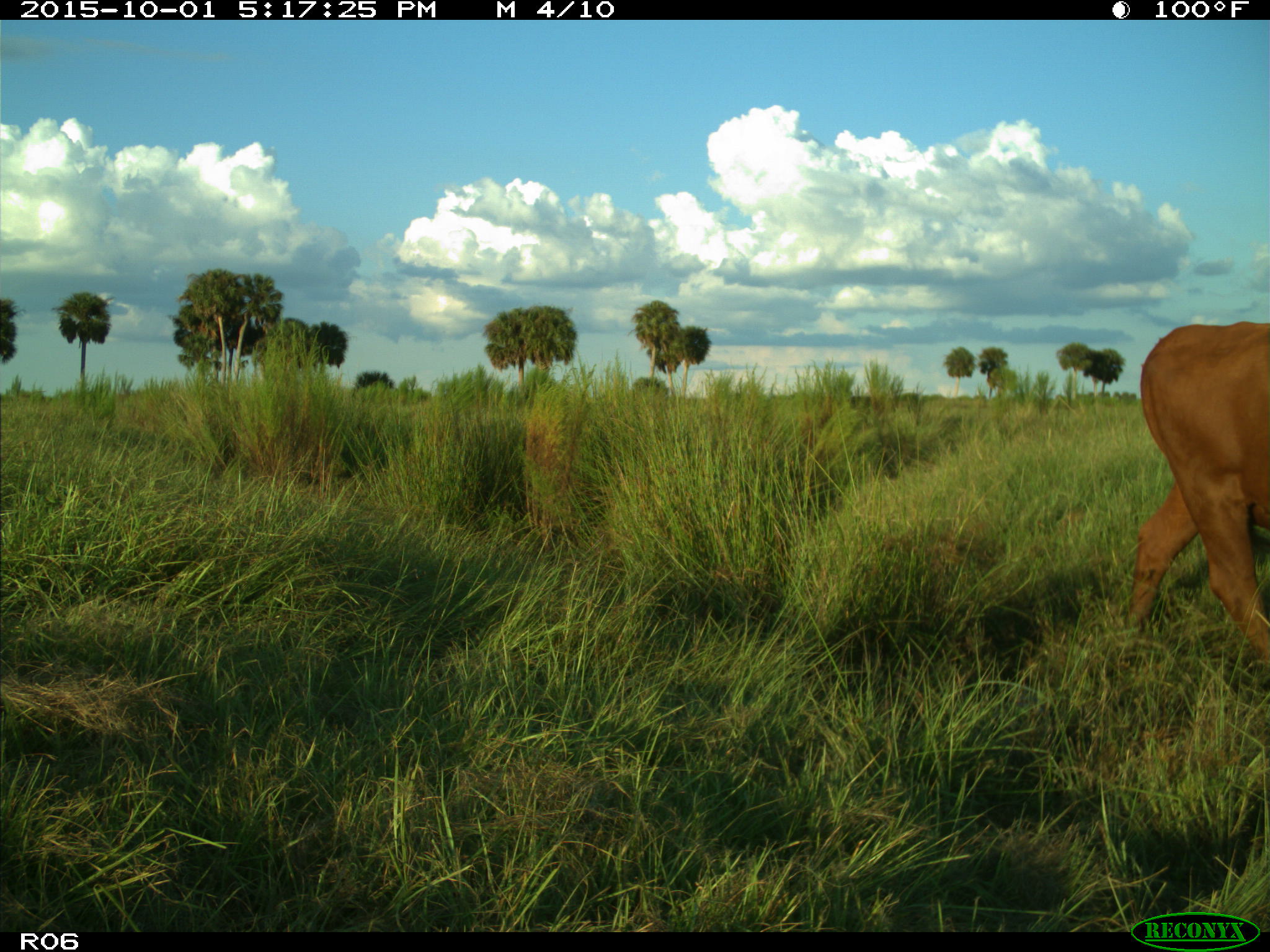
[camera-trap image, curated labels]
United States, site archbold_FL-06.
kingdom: Animalia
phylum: Chordata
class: Mammalia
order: Artiodactyla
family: Bovidae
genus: Bos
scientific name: Bos taurus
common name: domestic cow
Bos taurus (domestic cow).